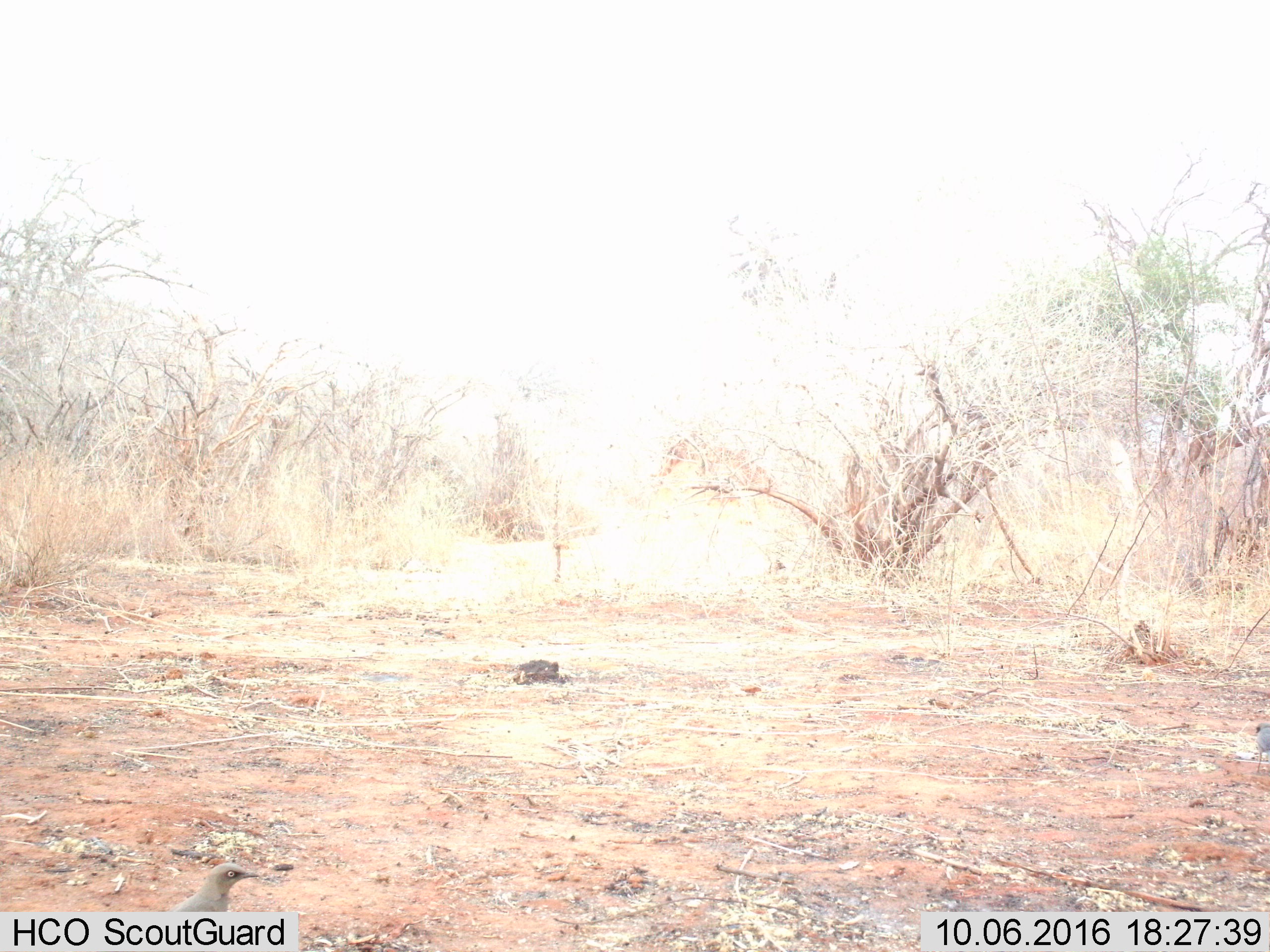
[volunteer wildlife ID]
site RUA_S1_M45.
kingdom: Animalia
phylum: Chordata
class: Aves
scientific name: Aves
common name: bird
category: birdother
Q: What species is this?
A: Birdother (bird) (Aves).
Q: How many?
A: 2.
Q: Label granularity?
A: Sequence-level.